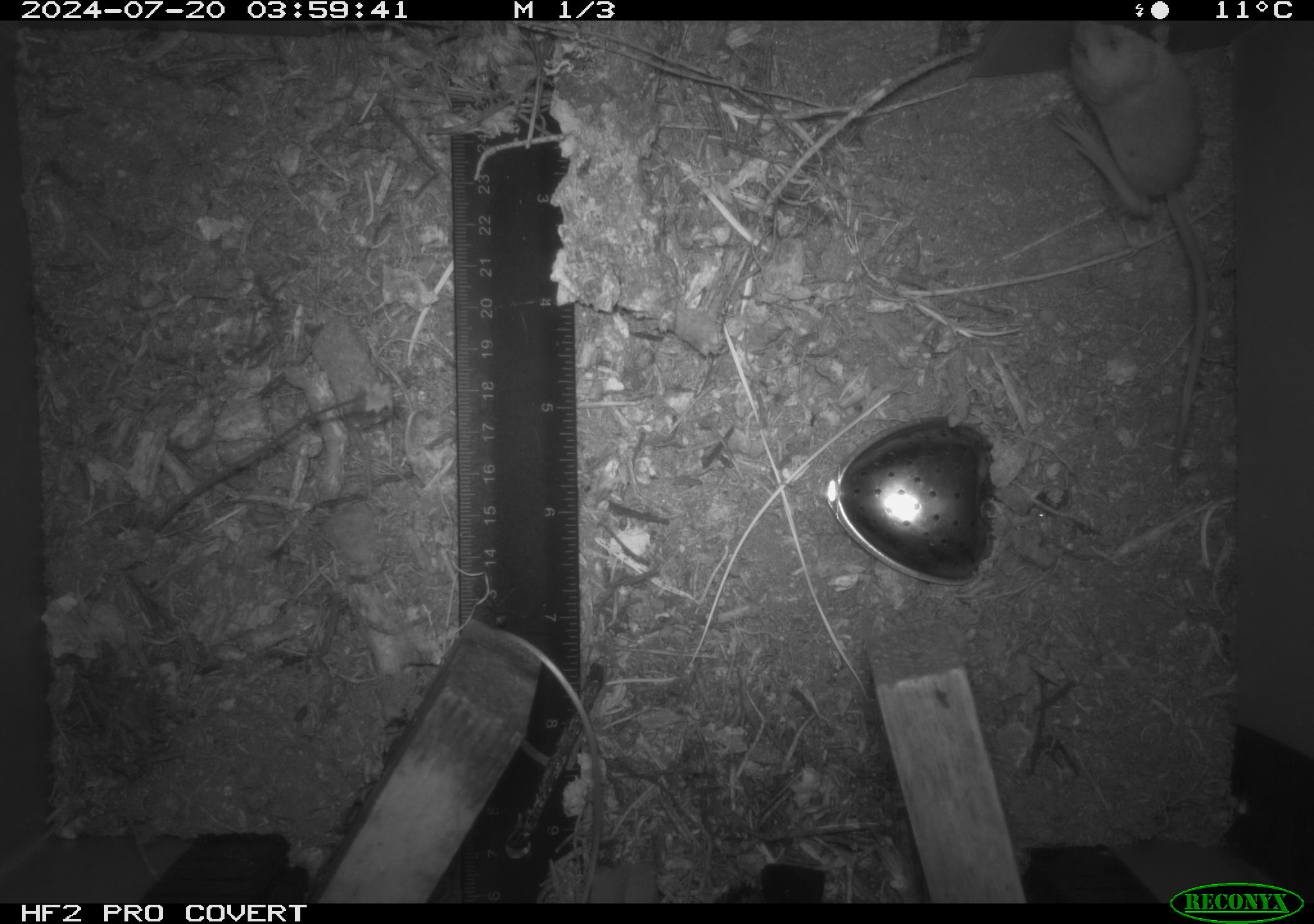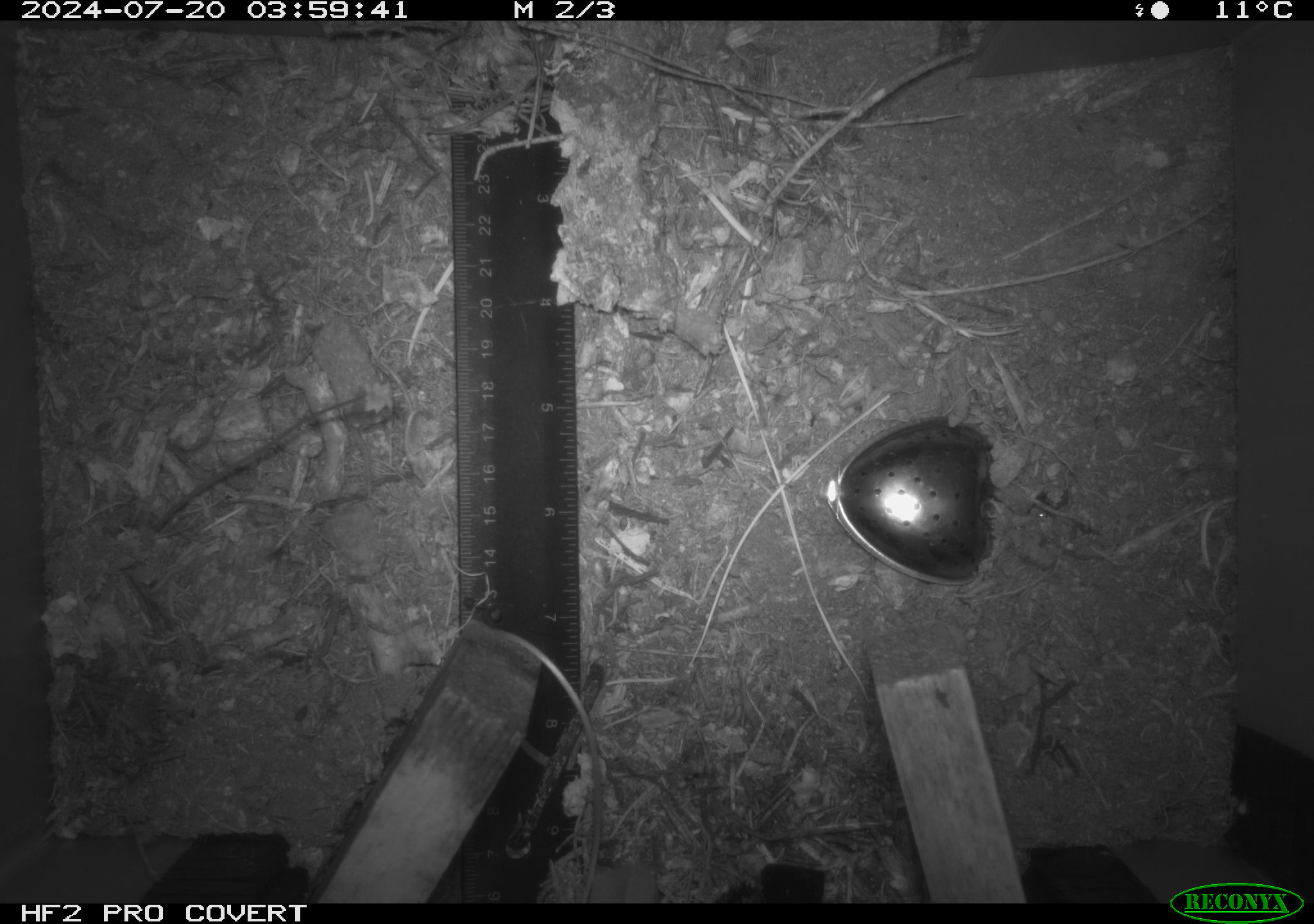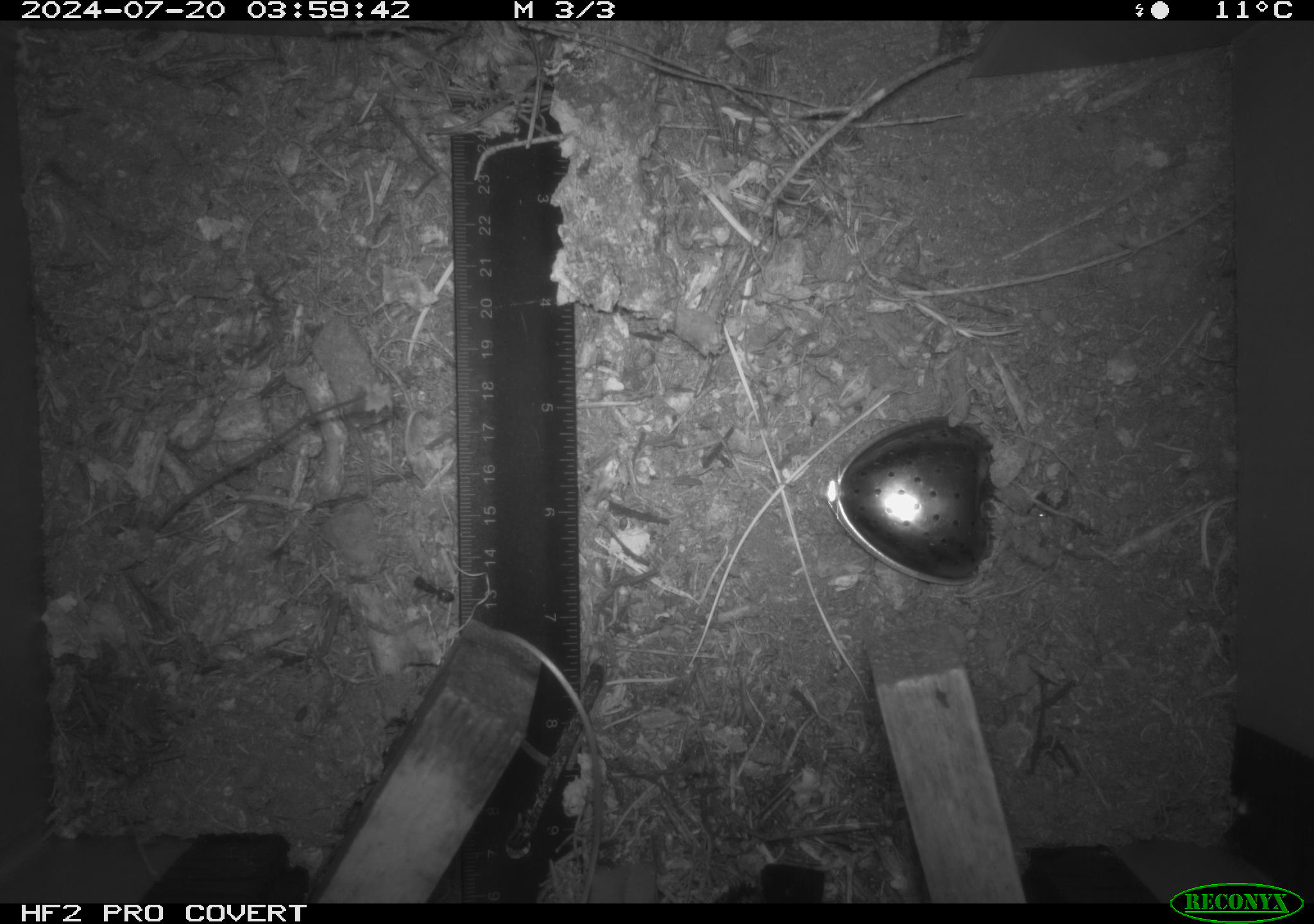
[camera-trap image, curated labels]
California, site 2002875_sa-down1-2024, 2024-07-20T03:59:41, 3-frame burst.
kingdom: Animalia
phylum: Chordata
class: Mammalia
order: Eulipotyphla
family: Soricidae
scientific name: Soricidae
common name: shrews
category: soricidae family